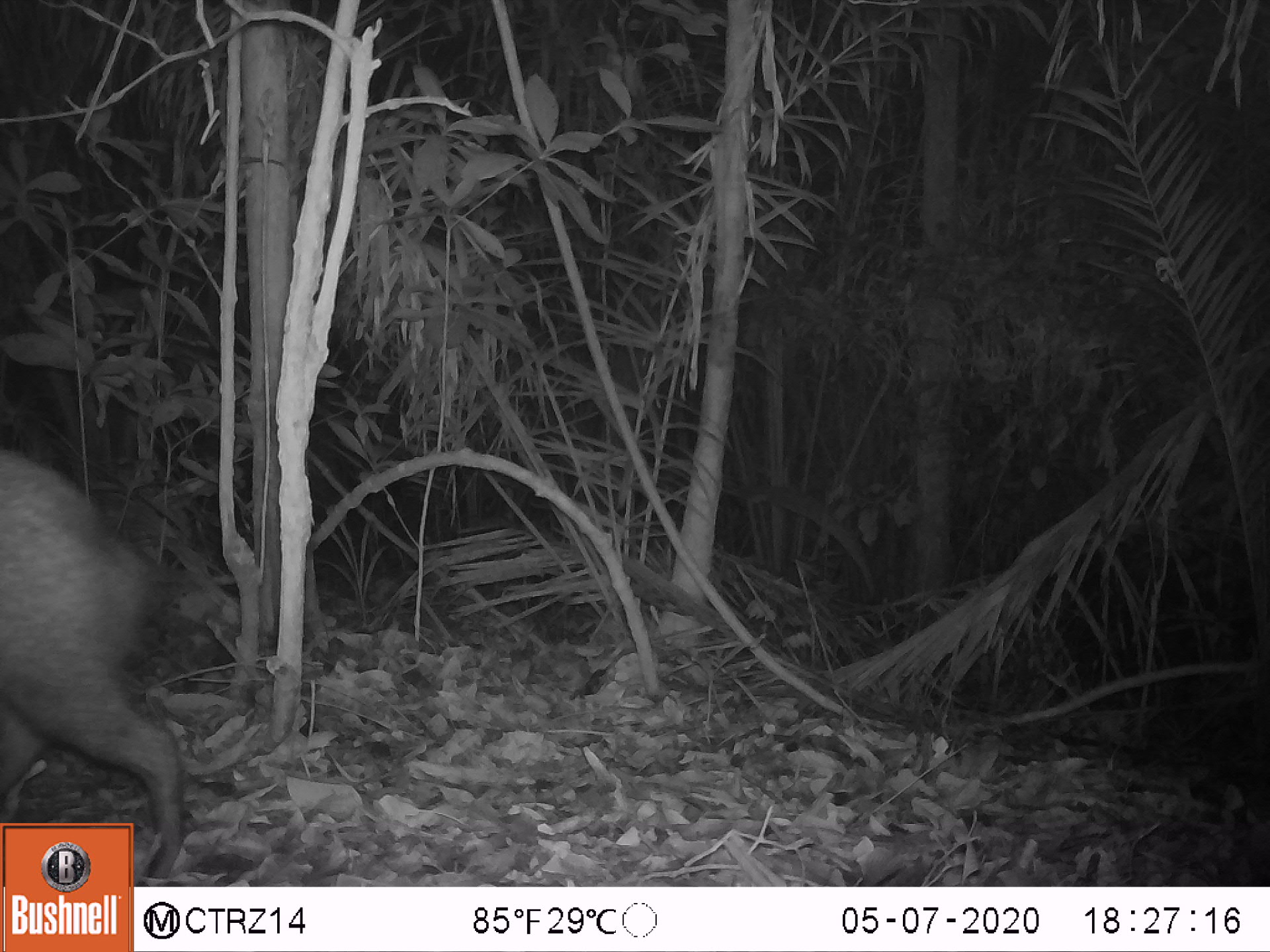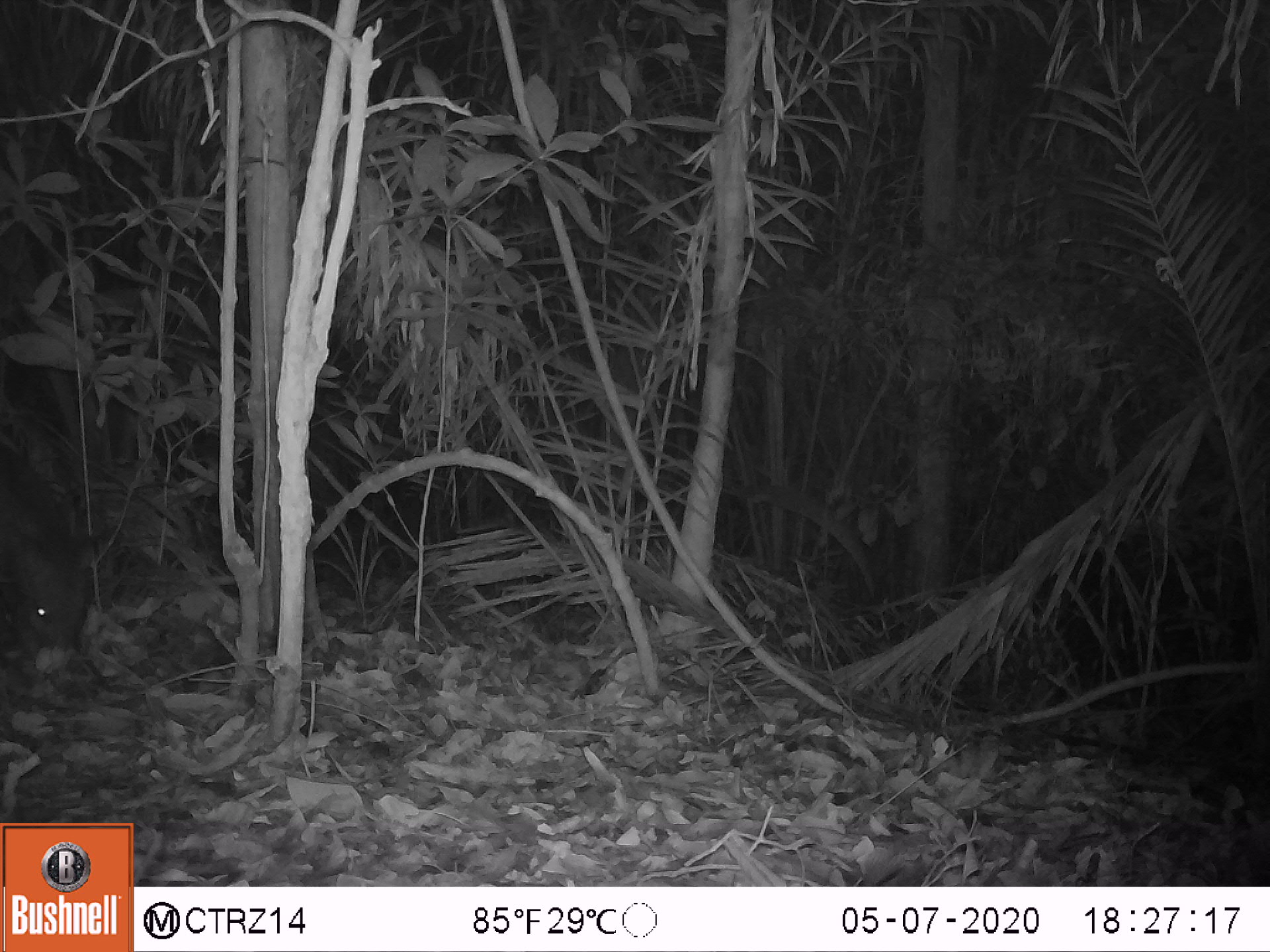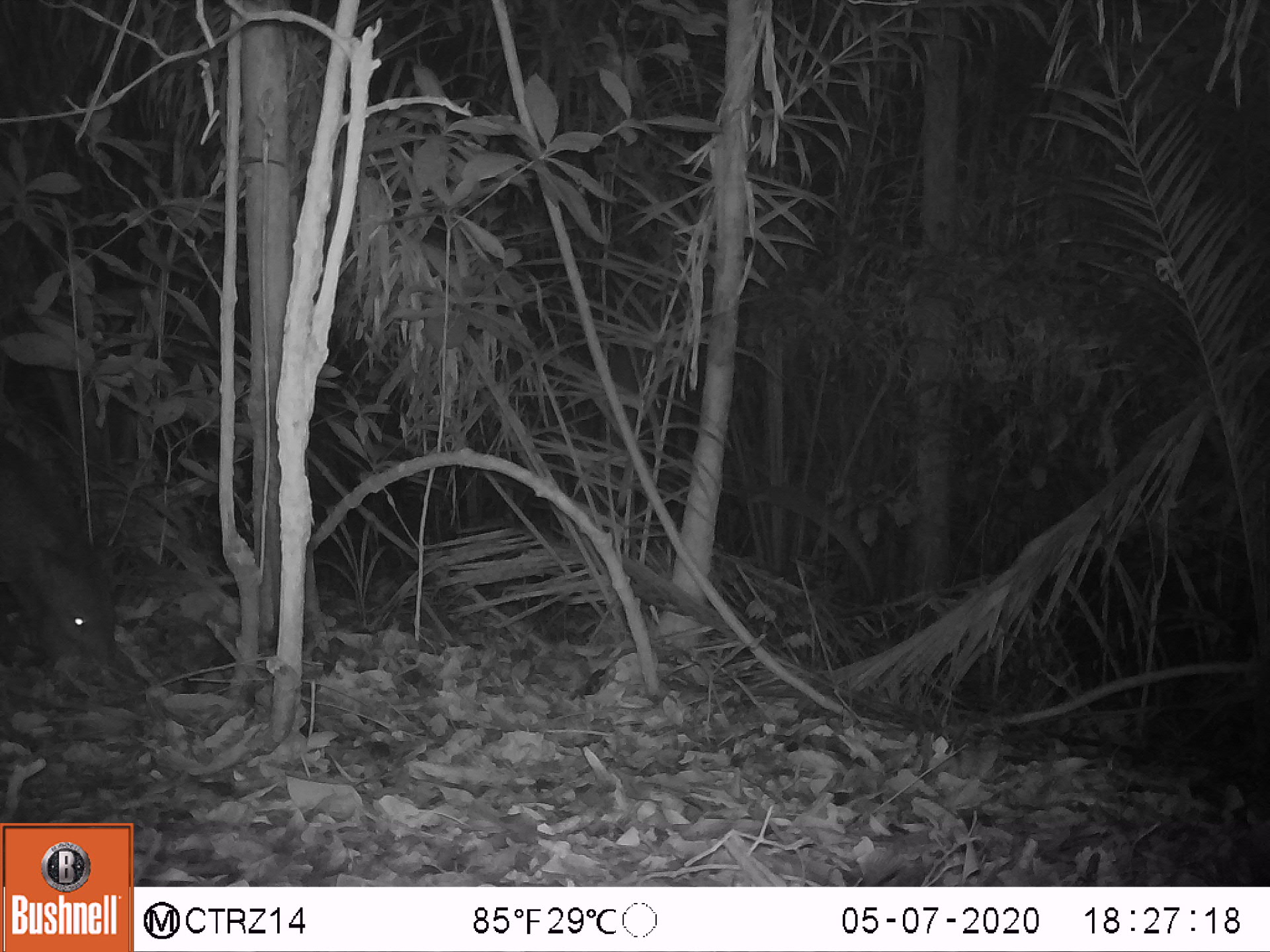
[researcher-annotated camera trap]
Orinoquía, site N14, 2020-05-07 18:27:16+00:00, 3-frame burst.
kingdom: Animalia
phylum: Chordata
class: Mammalia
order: Artiodactyla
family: Tayassuidae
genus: Pecari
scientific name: Pecari tajacu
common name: collared peccary